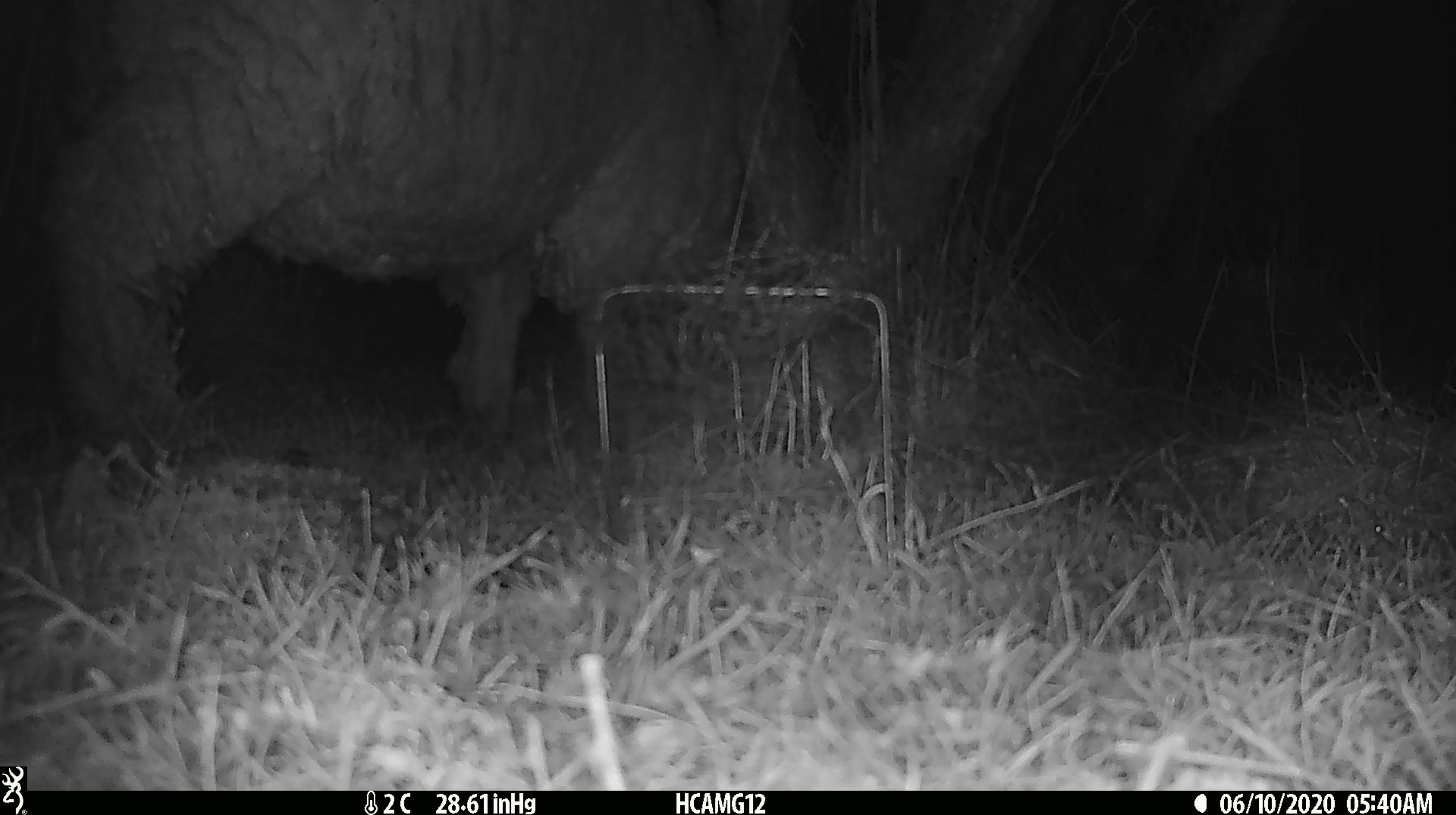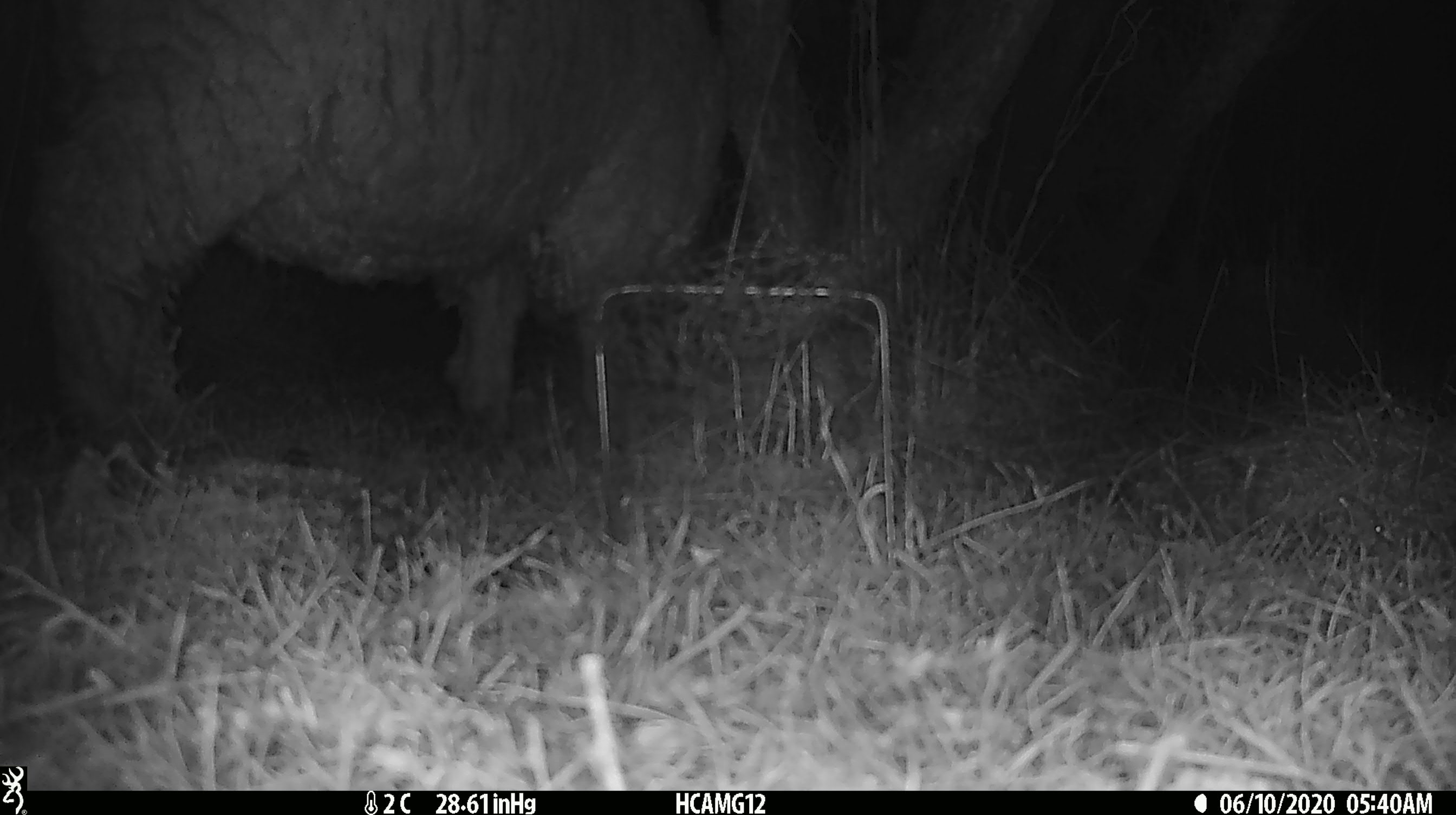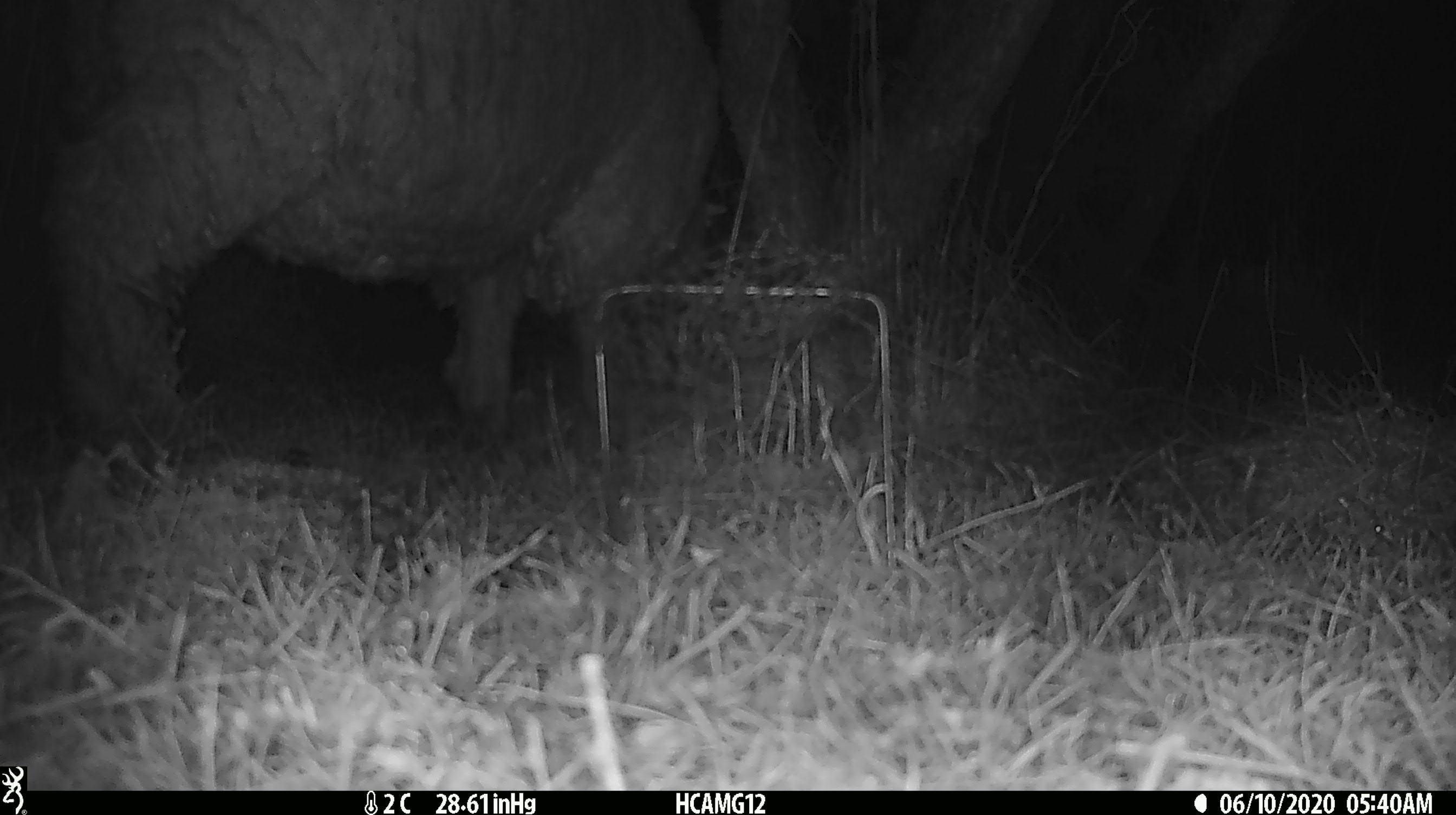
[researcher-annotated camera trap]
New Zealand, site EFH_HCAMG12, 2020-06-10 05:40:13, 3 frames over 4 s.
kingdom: Animalia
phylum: Chordata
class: Mammalia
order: Artiodactyla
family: Bovidae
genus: Ovis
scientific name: Ovis aries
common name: domestic sheep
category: sheep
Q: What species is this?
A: Sheep (domestic sheep) (Ovis aries).